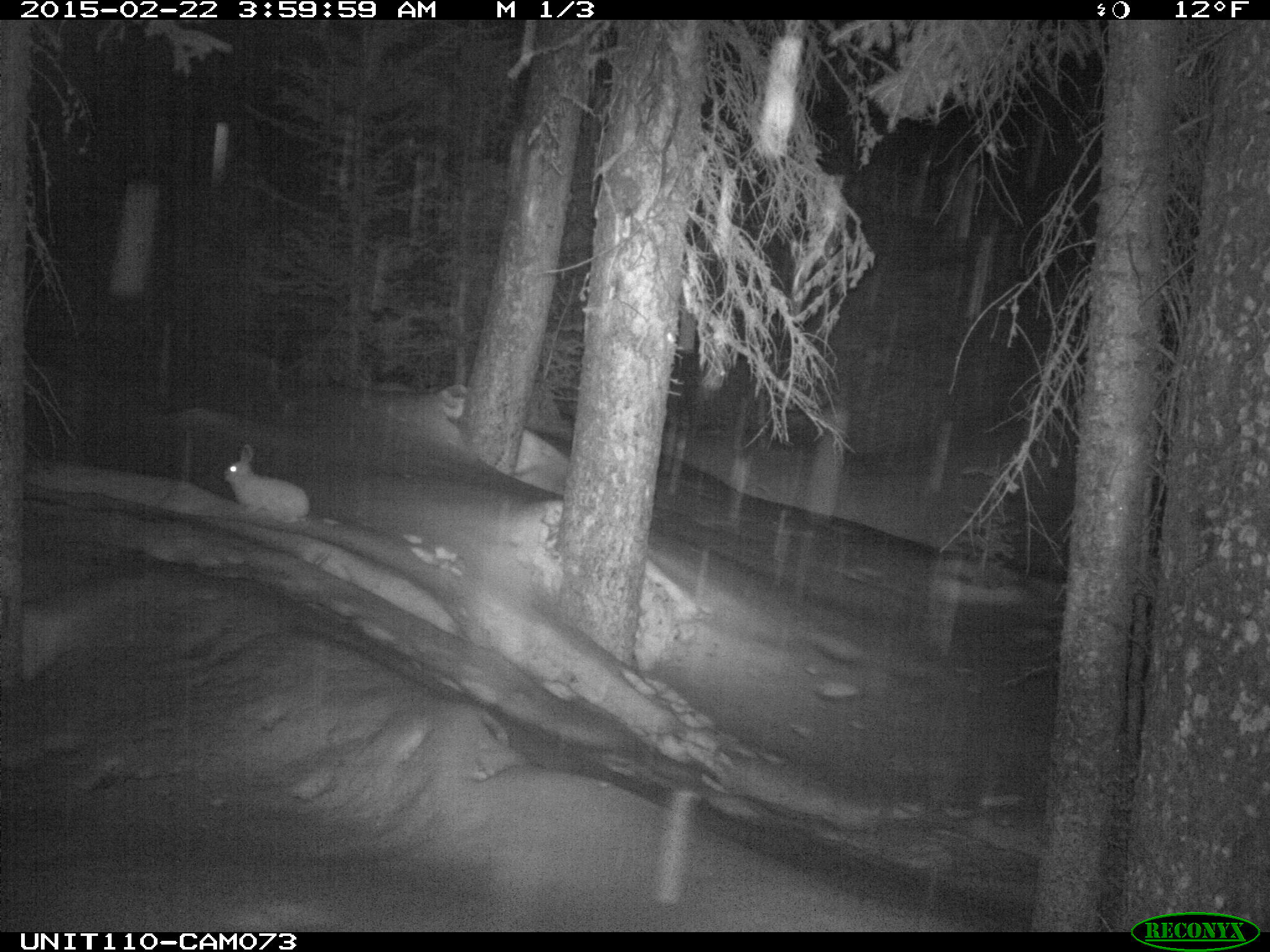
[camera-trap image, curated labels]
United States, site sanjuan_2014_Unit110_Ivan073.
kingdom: Animalia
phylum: Chordata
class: Mammalia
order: Lagomorpha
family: Leporidae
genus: Lepus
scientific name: Lepus americanus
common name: snowshoe hare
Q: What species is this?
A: Lepus americanus (snowshoe hare).